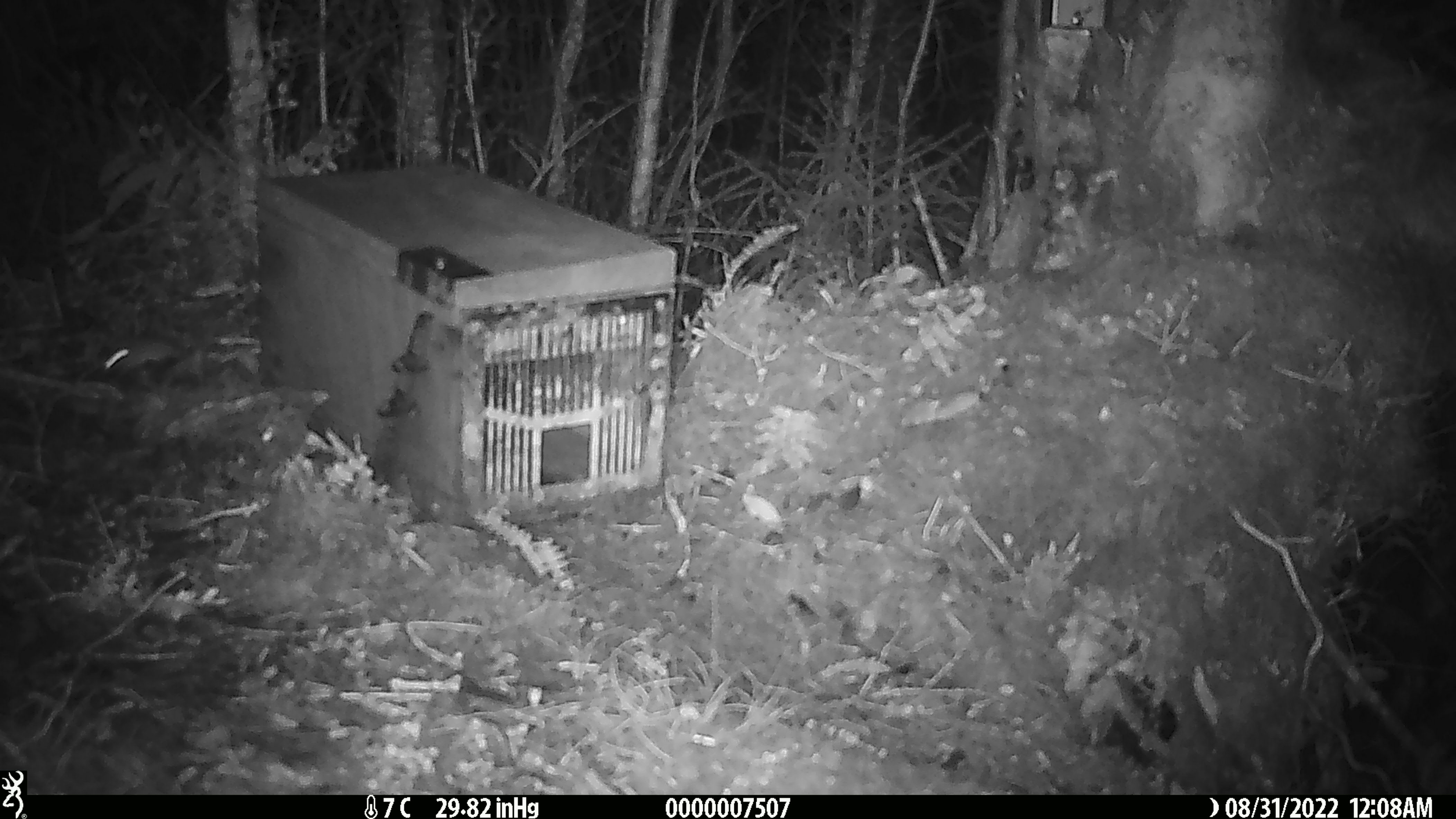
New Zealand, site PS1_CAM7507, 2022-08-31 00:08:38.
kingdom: Animalia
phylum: Chordata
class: Mammalia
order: Rodentia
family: Muridae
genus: Mus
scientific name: Mus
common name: mouse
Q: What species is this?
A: Mouse (Mus).